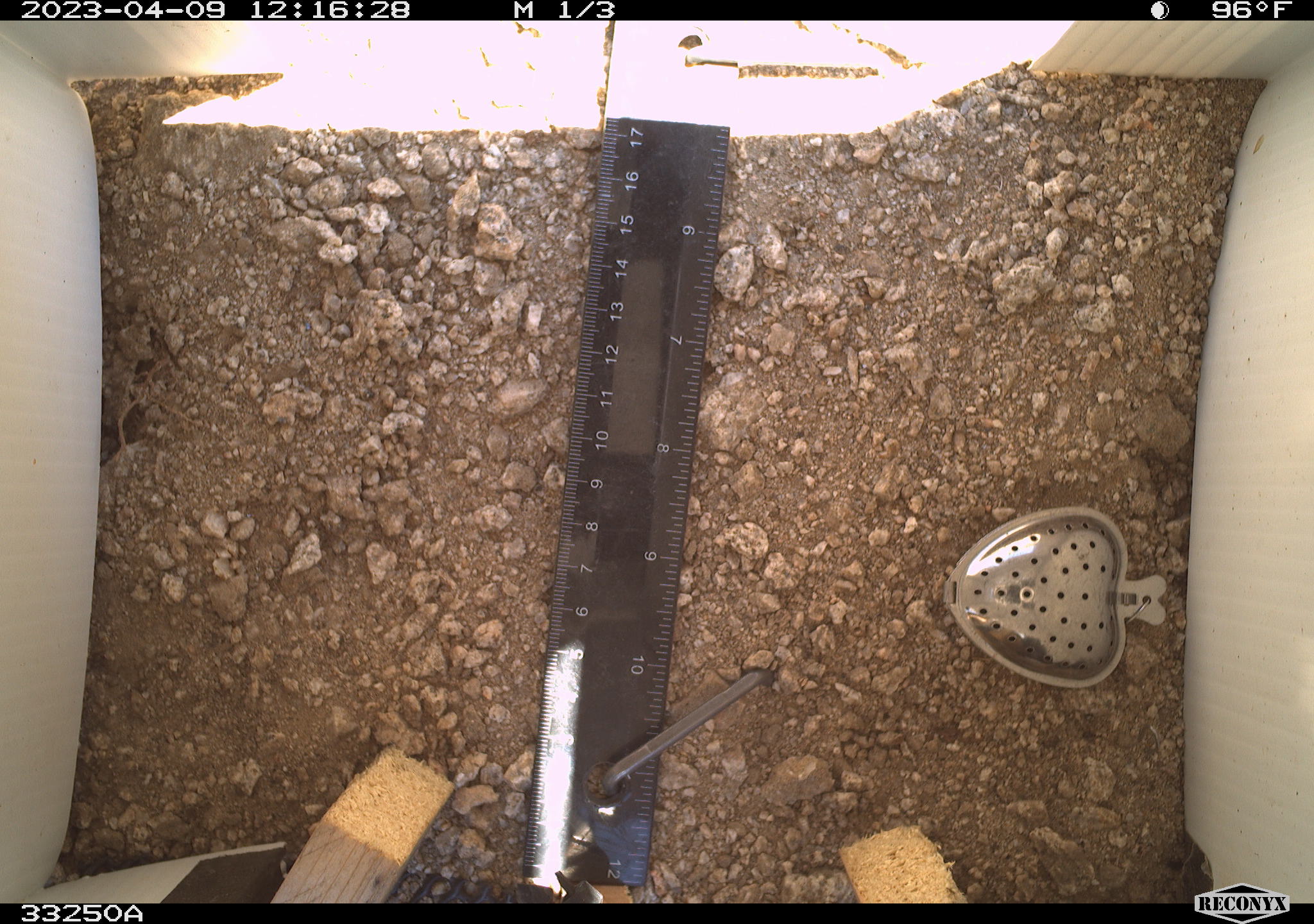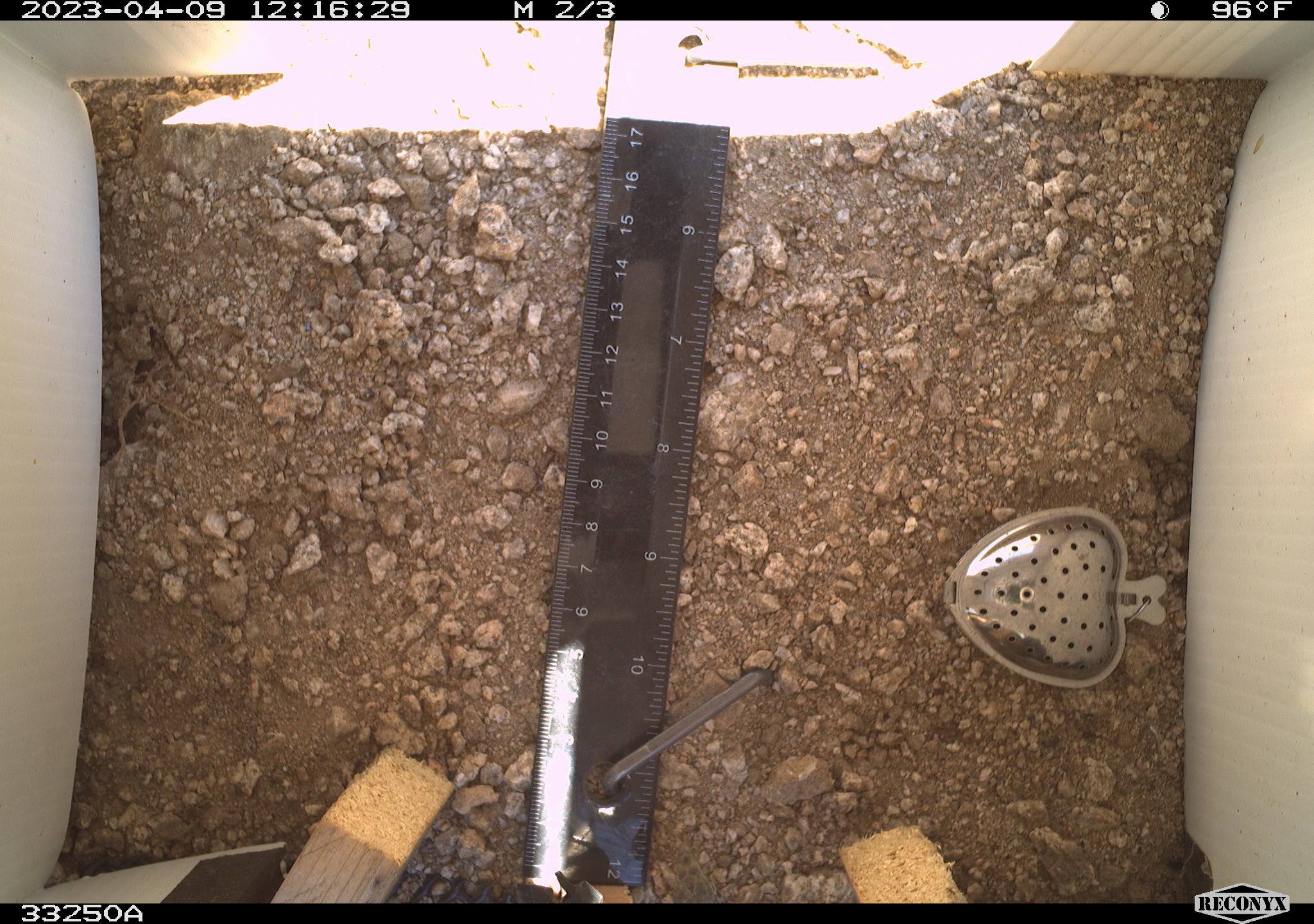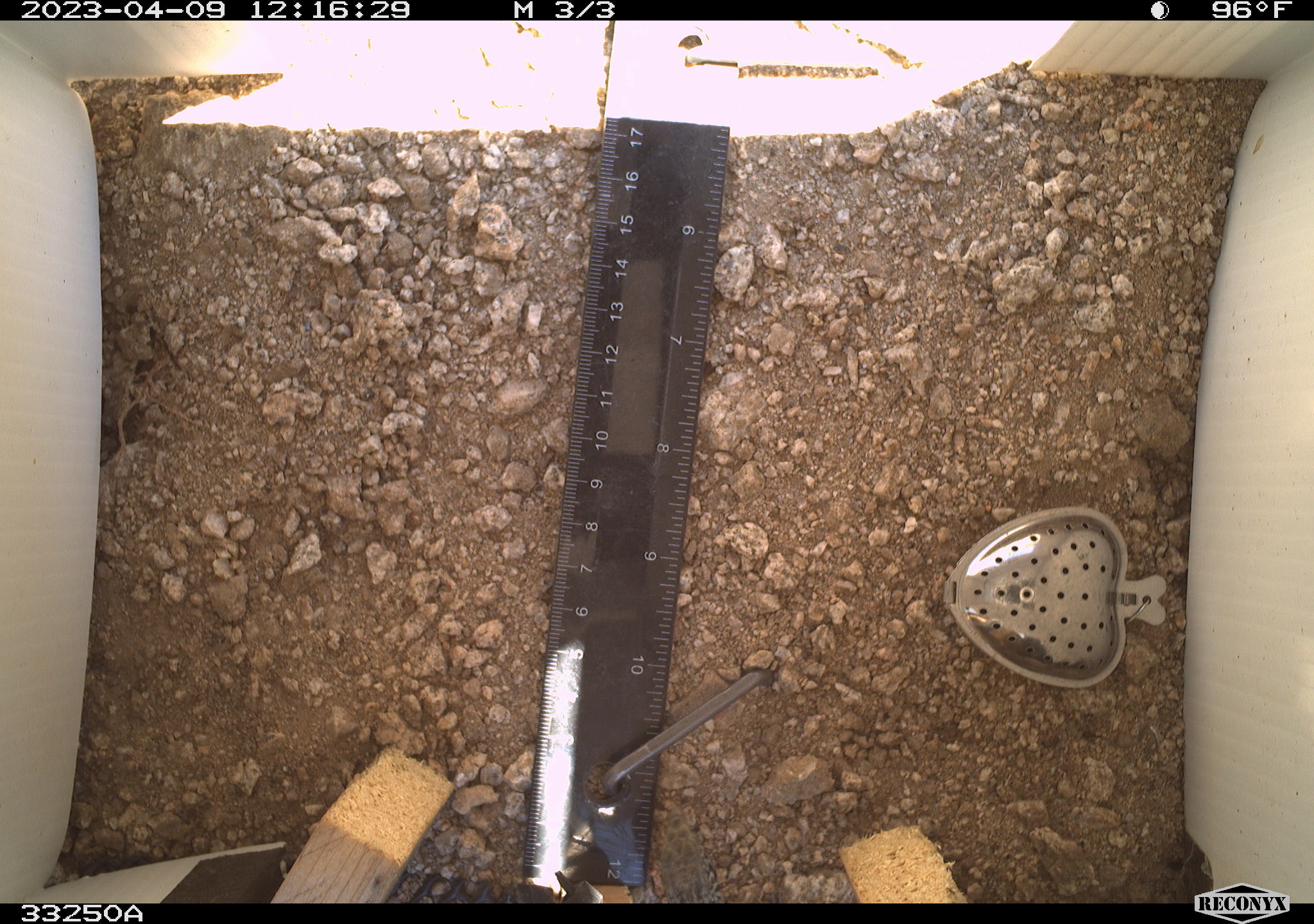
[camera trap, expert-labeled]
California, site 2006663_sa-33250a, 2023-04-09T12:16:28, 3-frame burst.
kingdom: Animalia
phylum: Chordata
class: Reptilia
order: Squamata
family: Teiidae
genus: Aspidoscelis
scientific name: Aspidoscelis tigris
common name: western whiptail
Western whiptail (Aspidoscelis tigris).